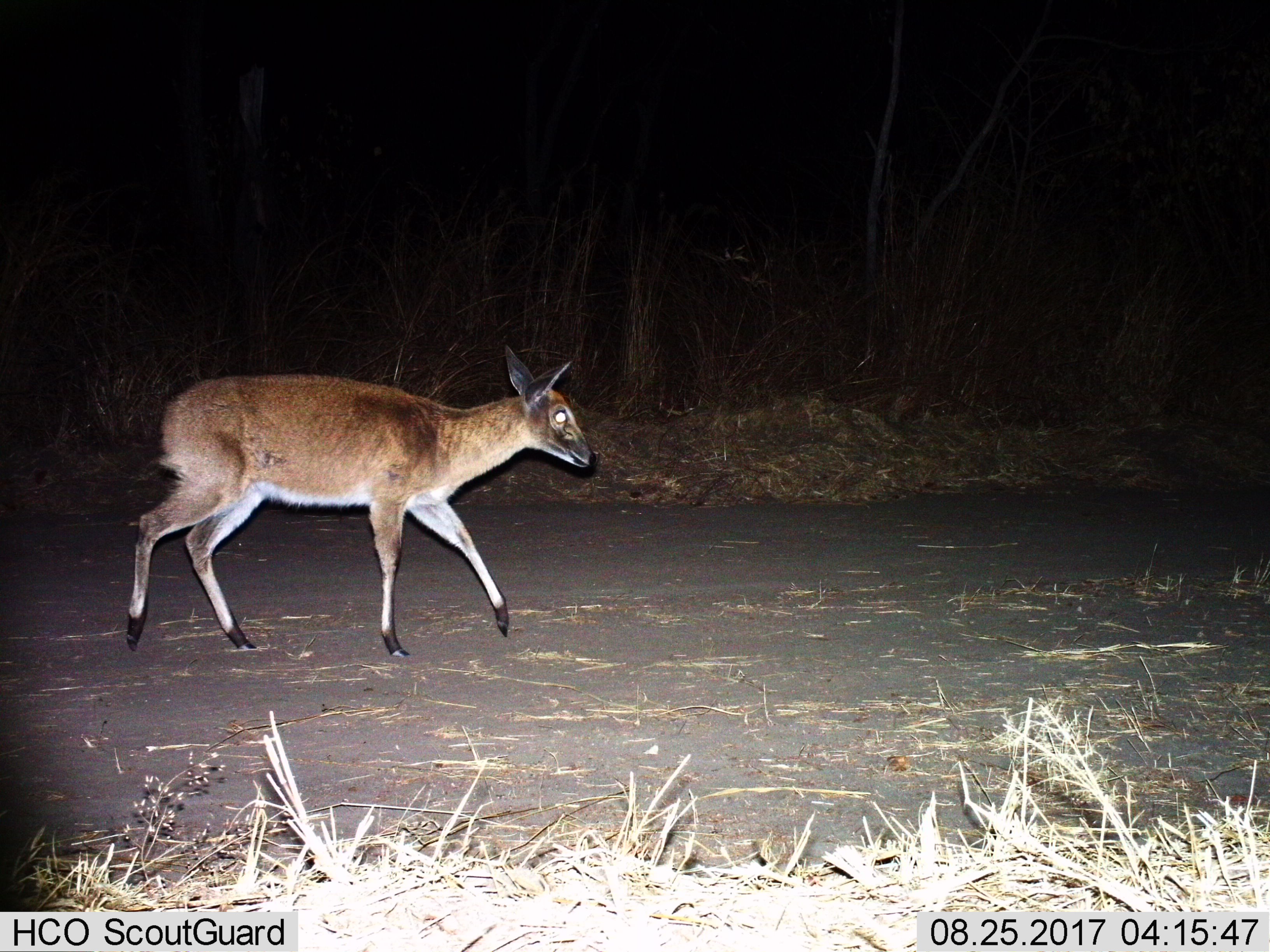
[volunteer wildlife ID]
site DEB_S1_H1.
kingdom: Animalia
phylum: Chordata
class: Mammalia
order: Artiodactyla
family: Bovidae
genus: Sylvicapra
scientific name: Sylvicapra grimmia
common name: common duiker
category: duikercommongrey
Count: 1.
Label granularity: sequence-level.